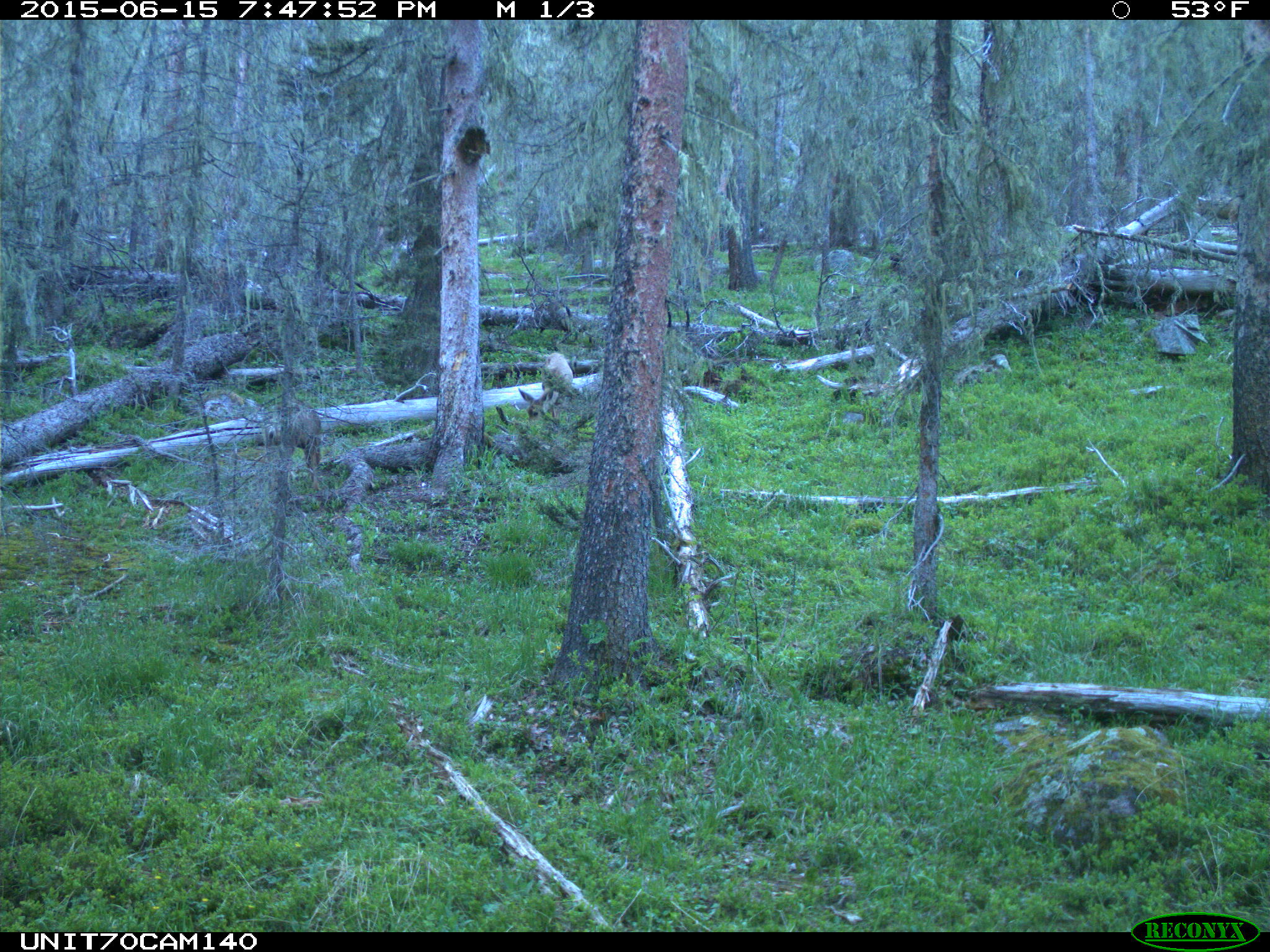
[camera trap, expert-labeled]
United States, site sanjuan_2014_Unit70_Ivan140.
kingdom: Animalia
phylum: Chordata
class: Mammalia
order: Artiodactyla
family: Cervidae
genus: Odocoileus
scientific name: Odocoileus hemionus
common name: mule deer